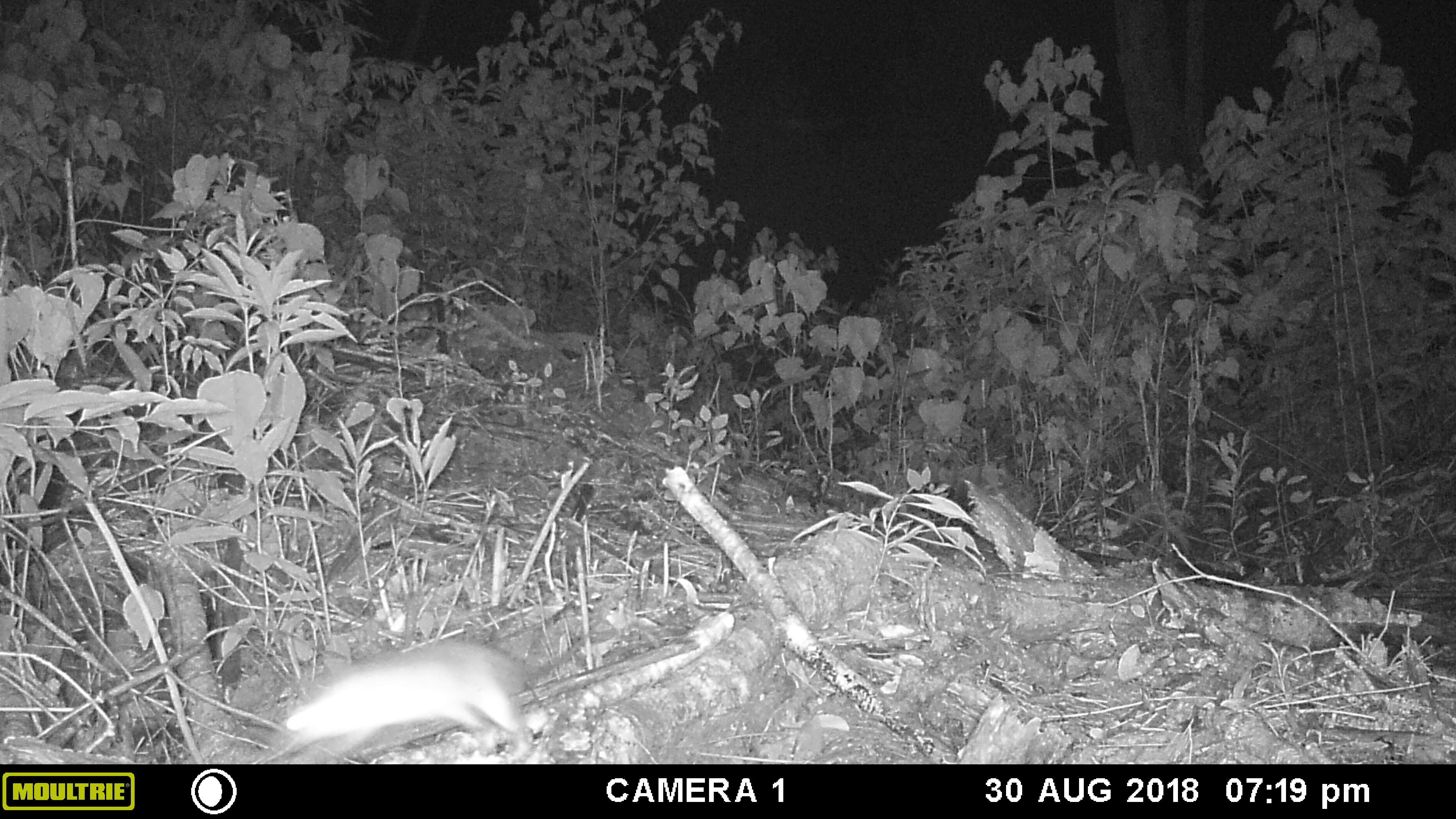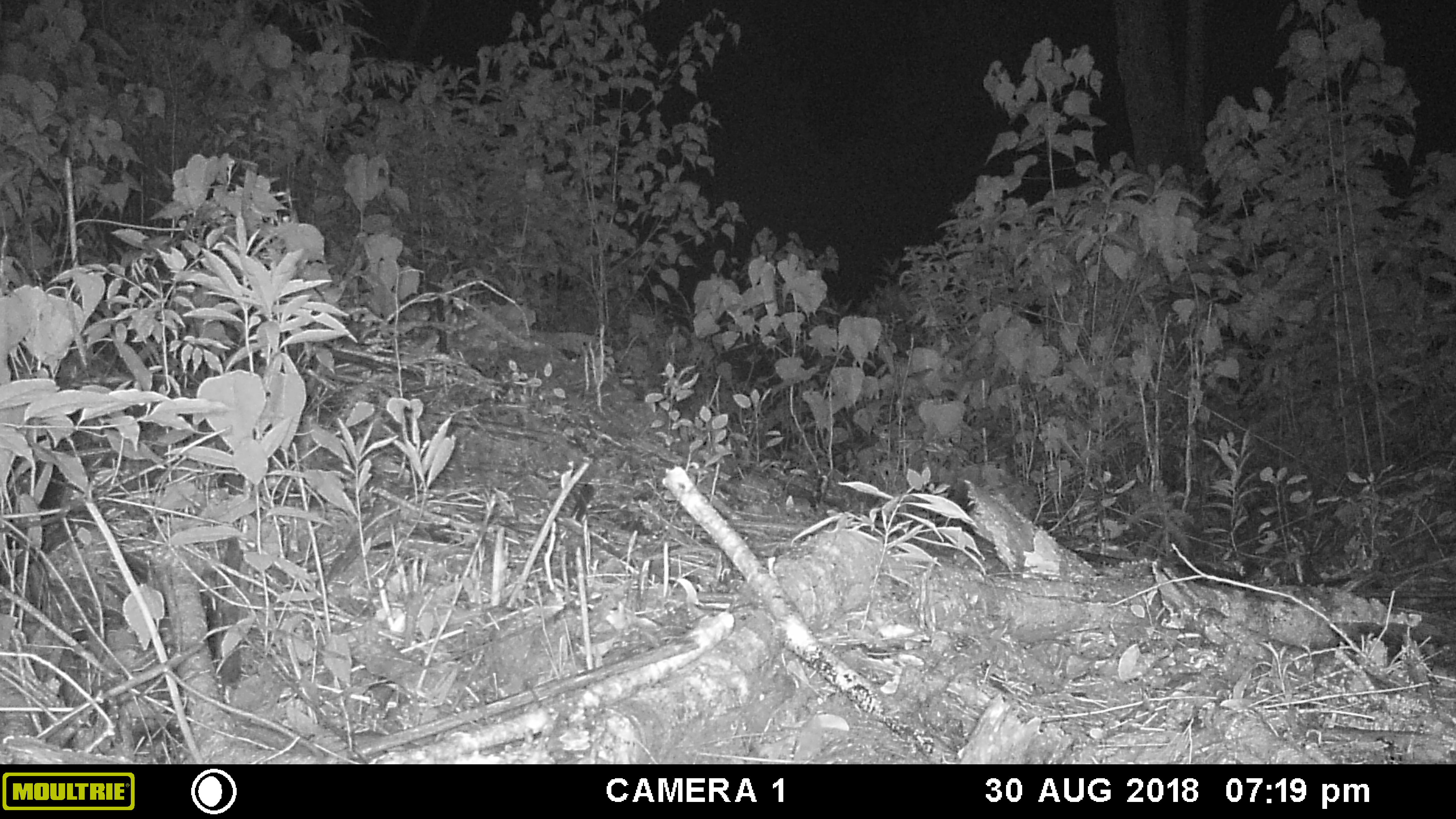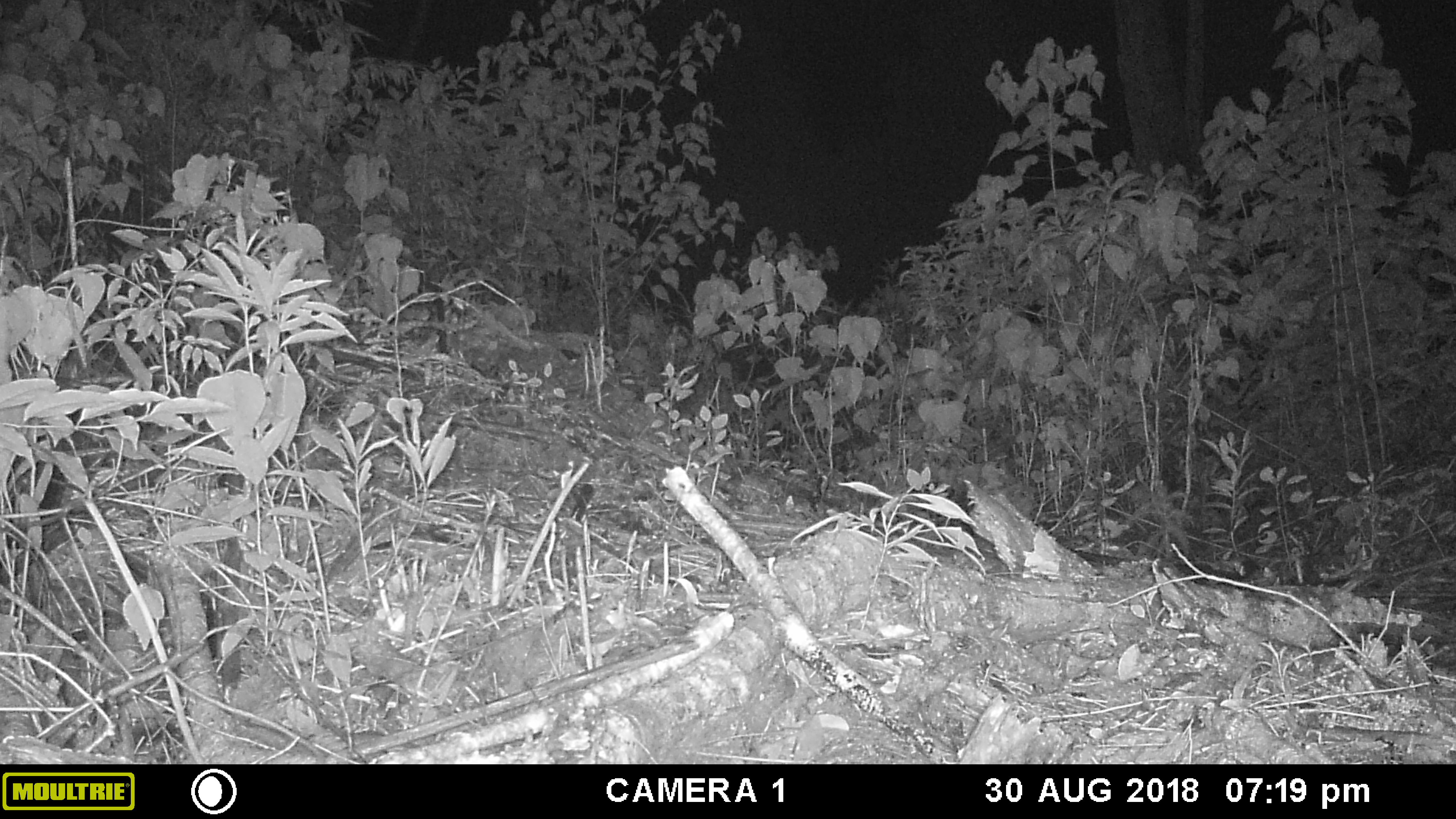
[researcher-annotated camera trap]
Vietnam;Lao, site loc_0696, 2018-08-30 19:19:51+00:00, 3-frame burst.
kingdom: Animalia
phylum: Chordata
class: Mammalia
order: Rodentia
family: Muridae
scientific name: Muridae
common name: old-world mice and rats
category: unidentified murid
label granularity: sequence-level